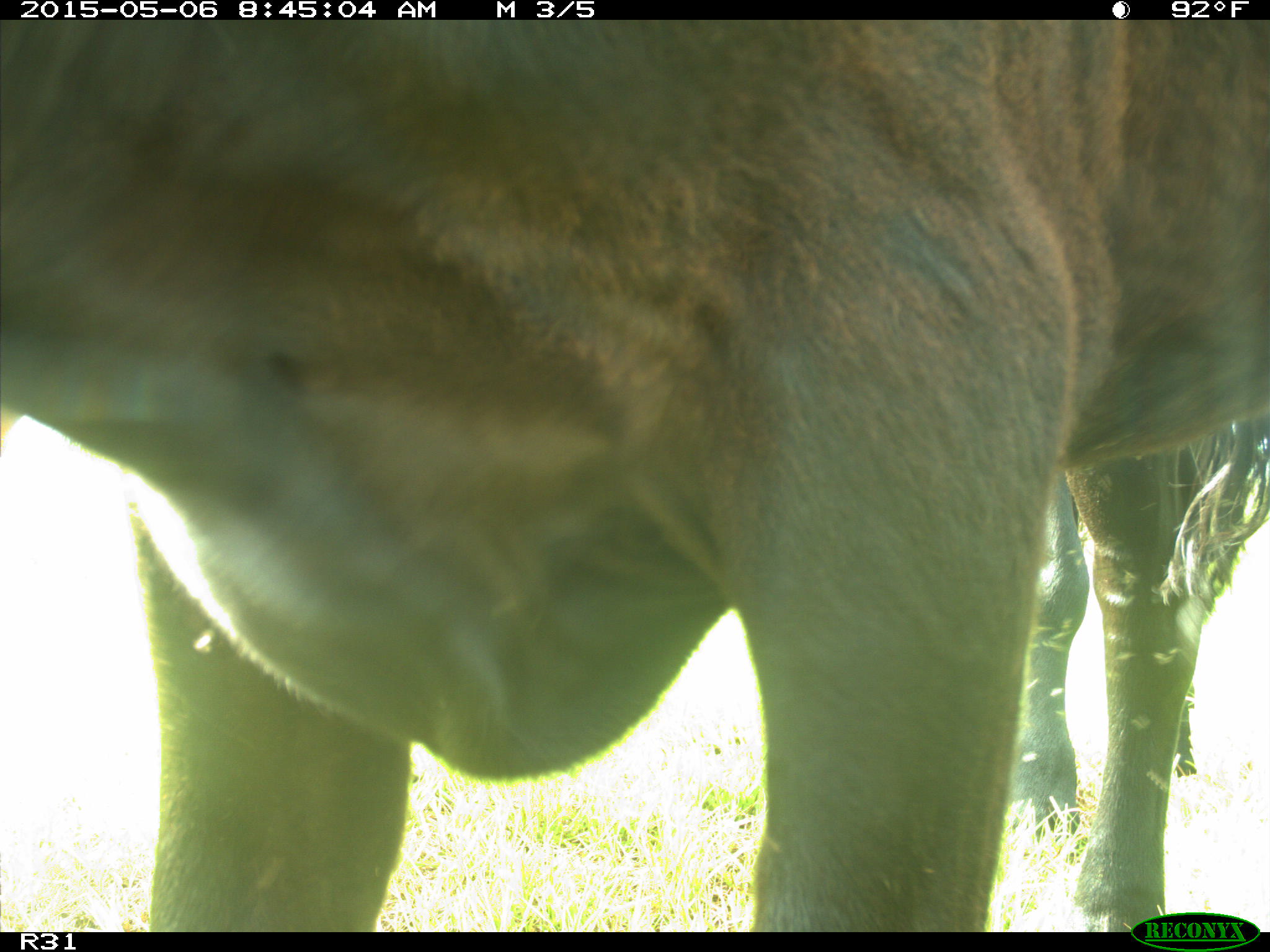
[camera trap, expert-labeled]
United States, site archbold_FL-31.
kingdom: Animalia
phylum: Chordata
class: Mammalia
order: Artiodactyla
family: Bovidae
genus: Bos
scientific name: Bos taurus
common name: domestic cow